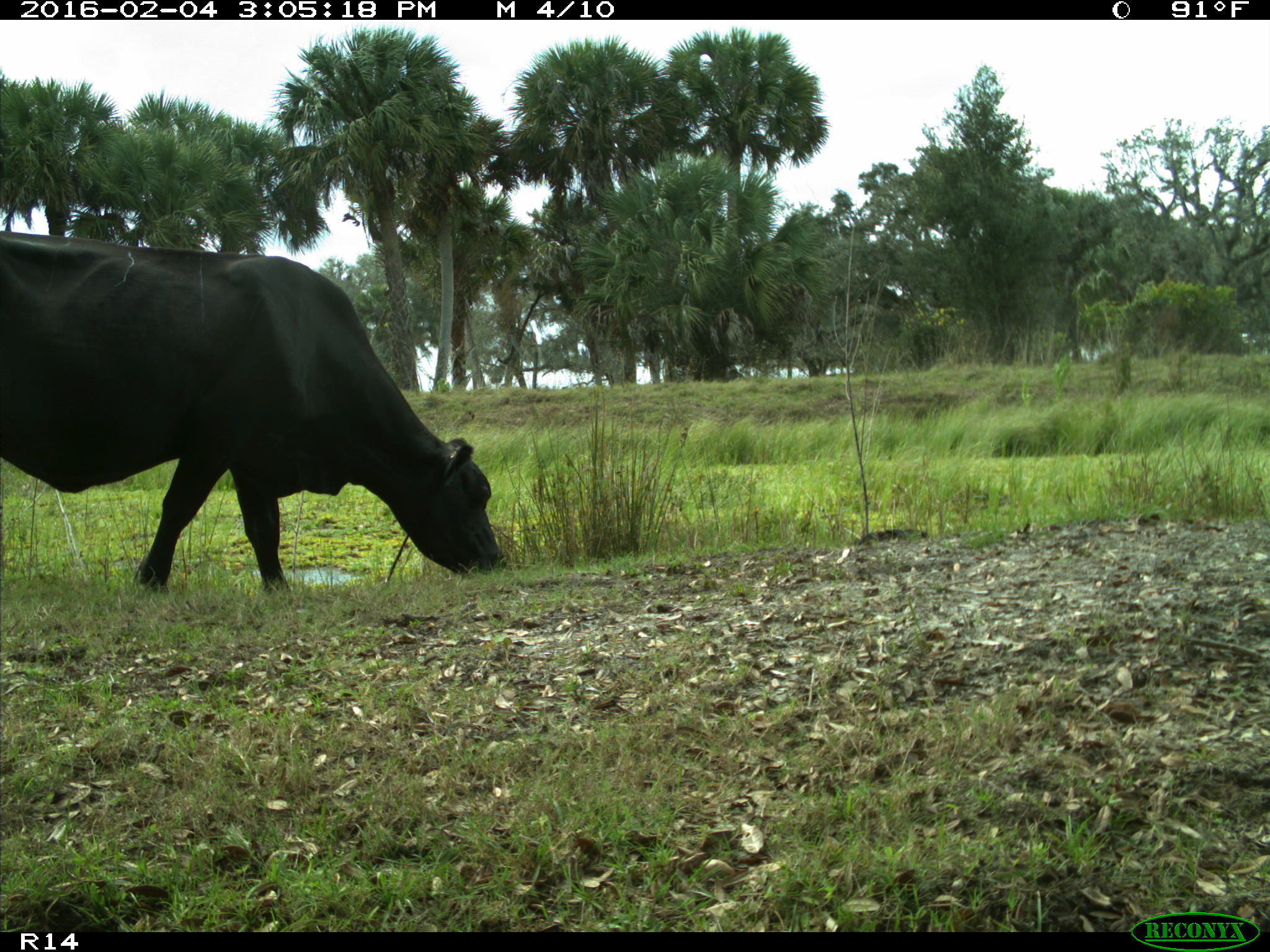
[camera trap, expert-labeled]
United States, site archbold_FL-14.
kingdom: Animalia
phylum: Chordata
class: Mammalia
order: Artiodactyla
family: Bovidae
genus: Bos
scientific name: Bos taurus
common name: domestic cow